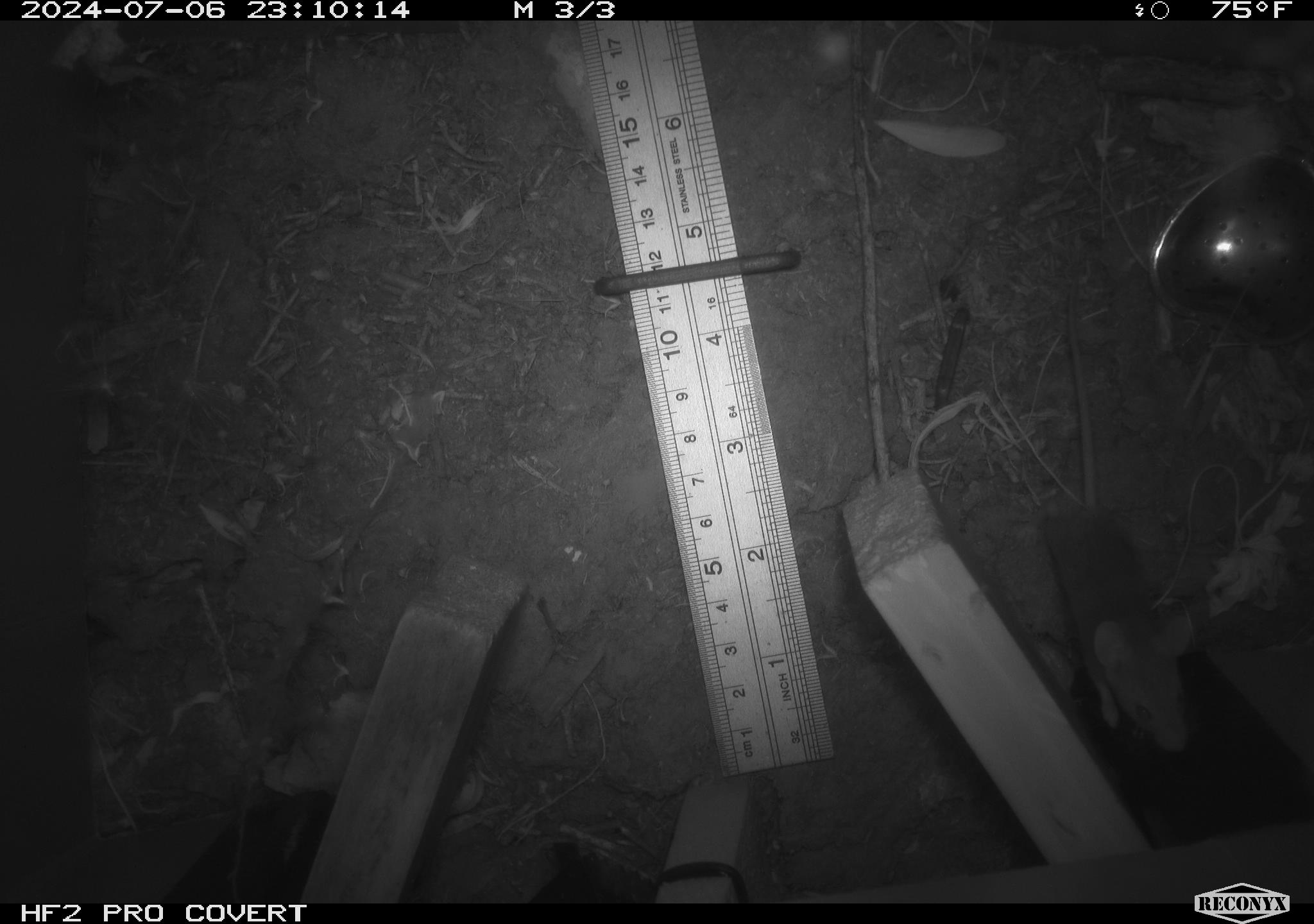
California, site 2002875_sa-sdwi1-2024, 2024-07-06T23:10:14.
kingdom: Animalia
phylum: Chordata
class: Mammalia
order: Rodentia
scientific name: Rodentia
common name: mouse species